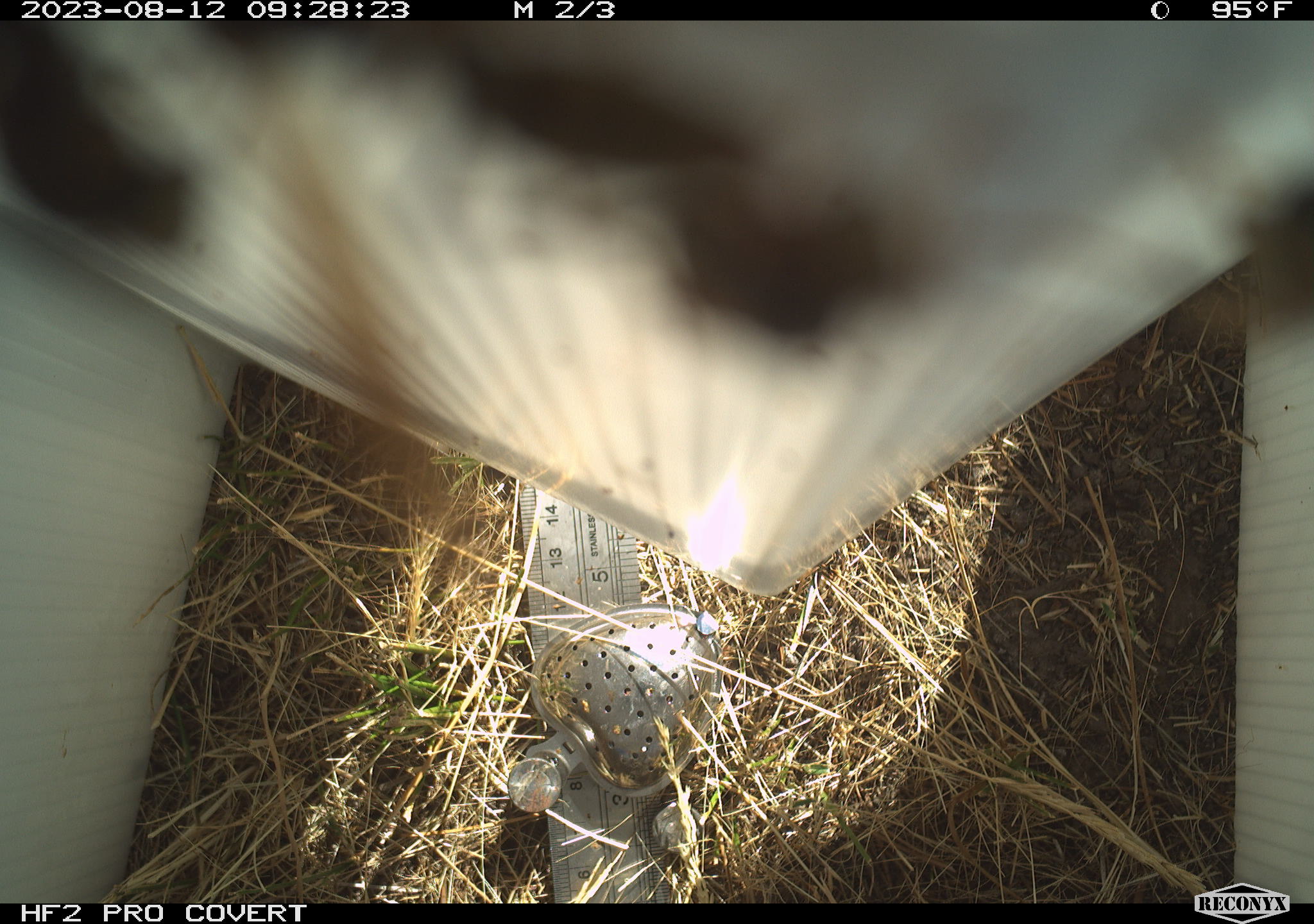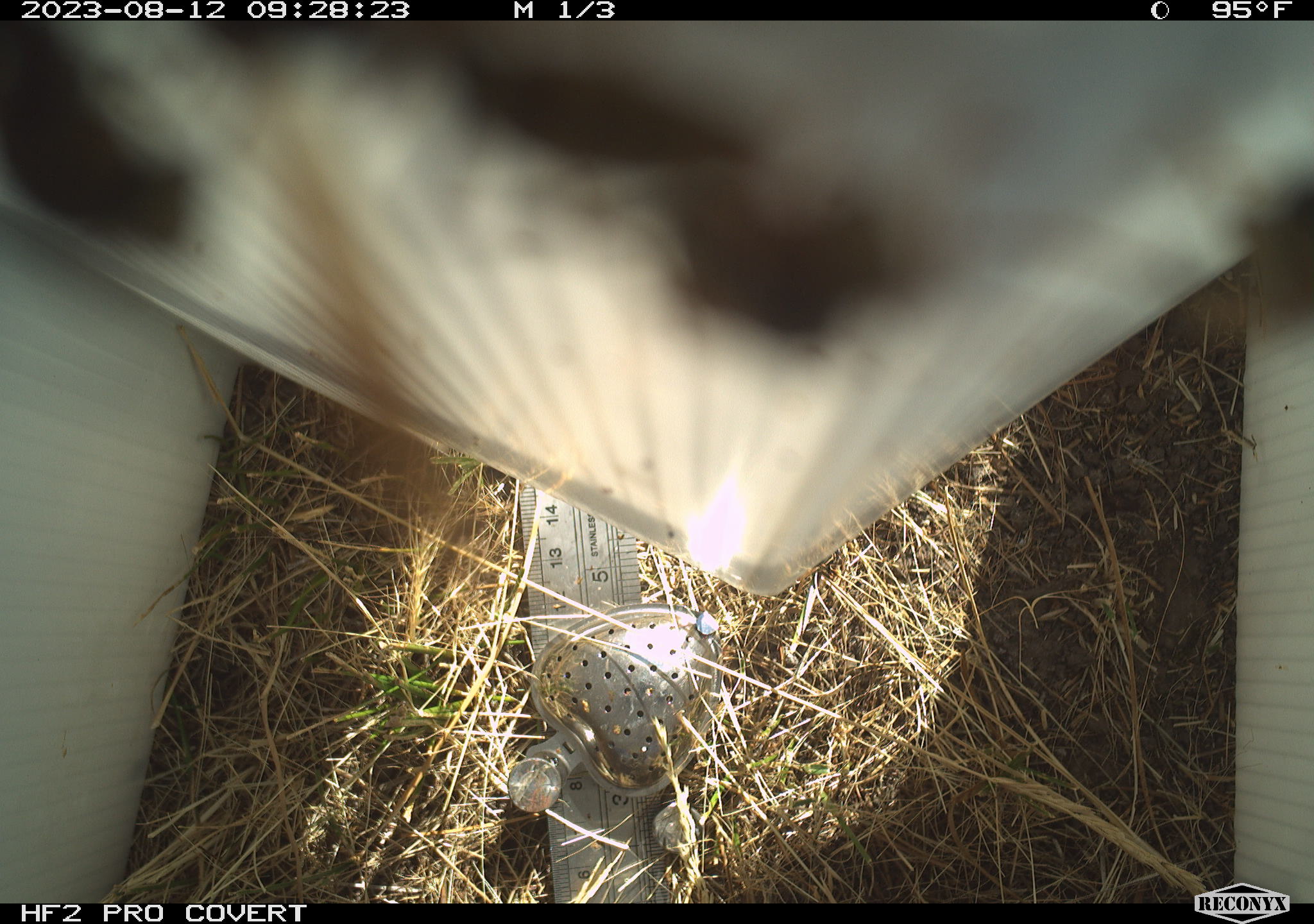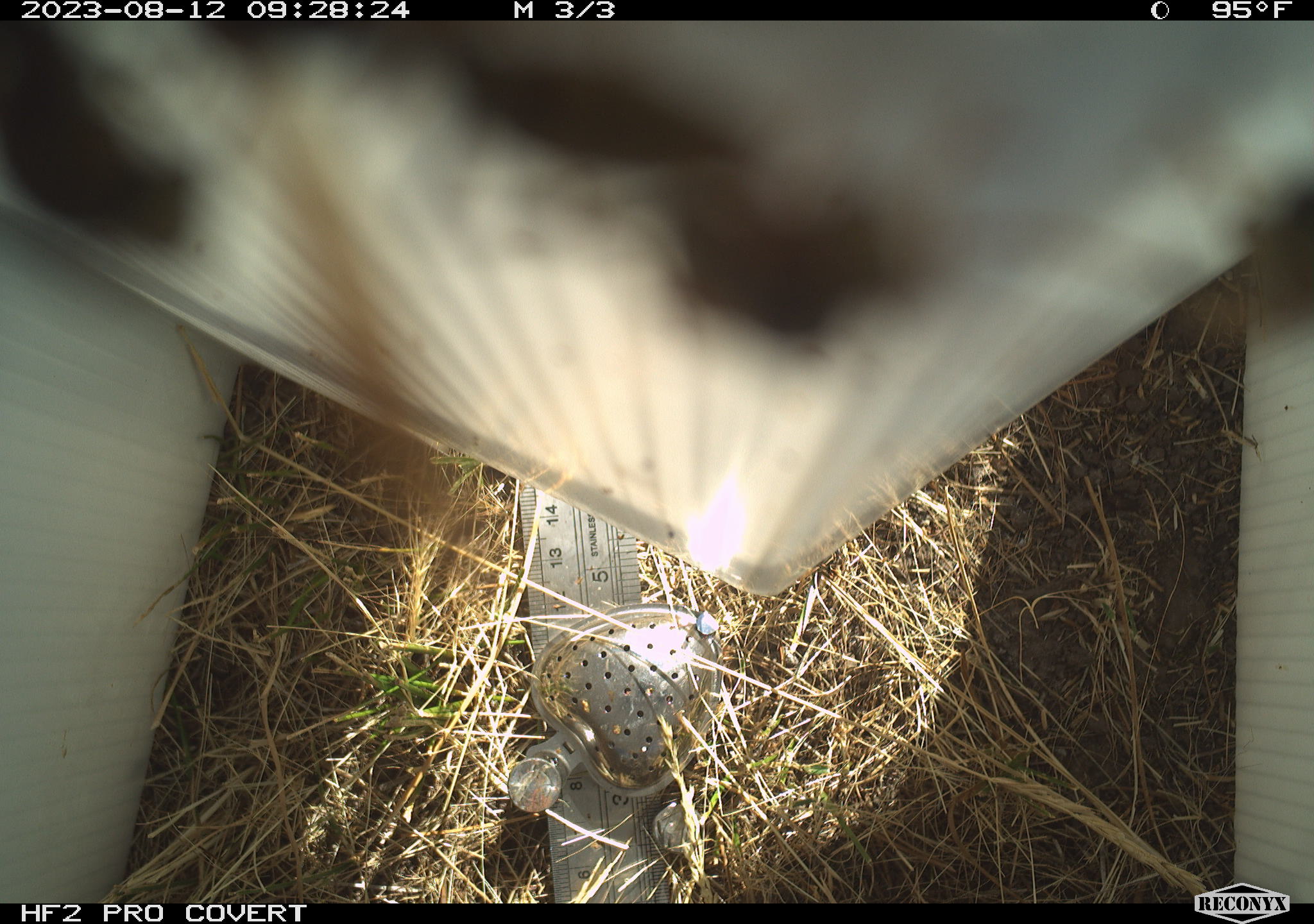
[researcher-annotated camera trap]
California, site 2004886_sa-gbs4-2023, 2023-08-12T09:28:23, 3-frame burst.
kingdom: Animalia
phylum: Arthropoda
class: Insecta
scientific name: Insecta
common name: insect